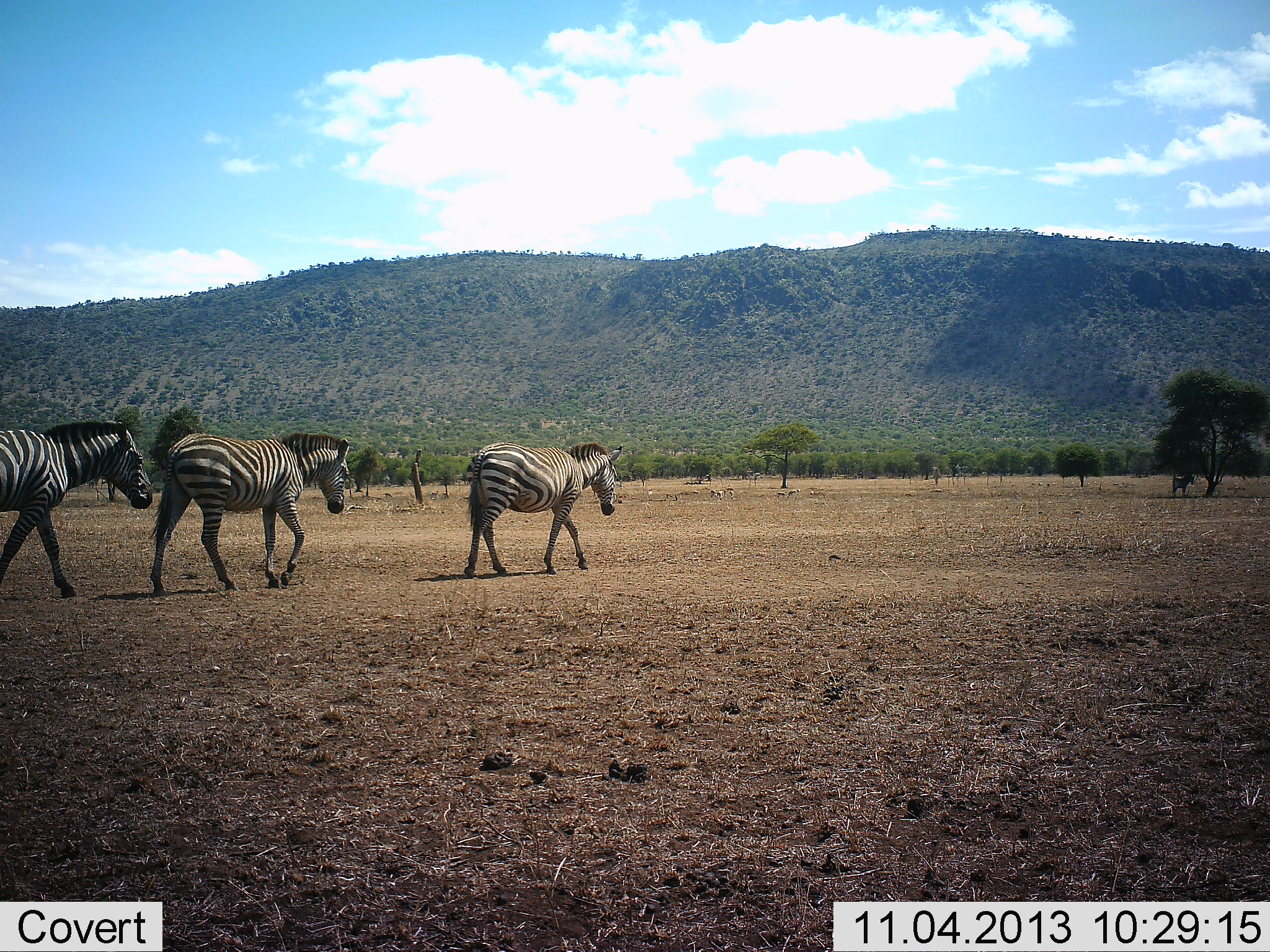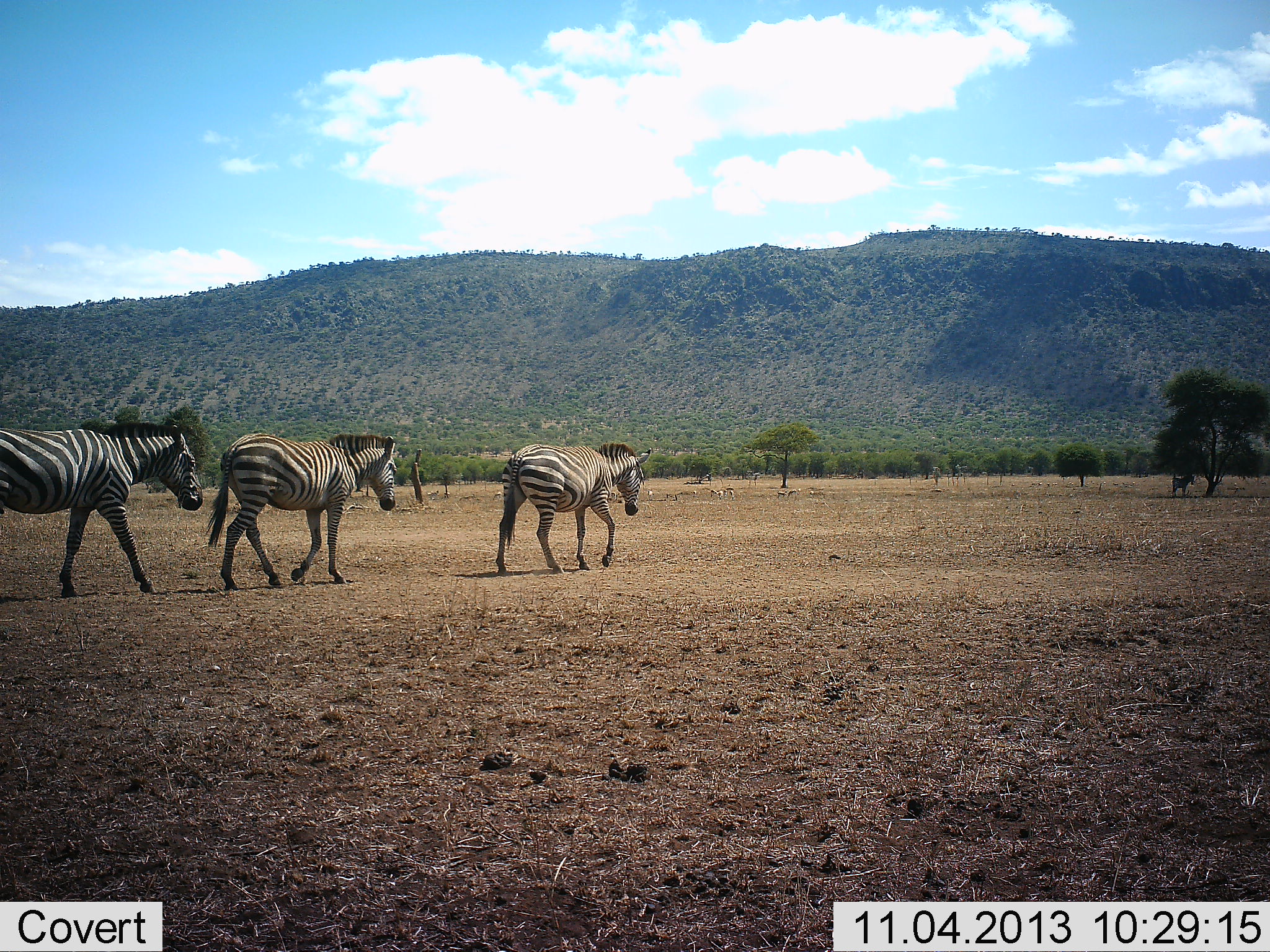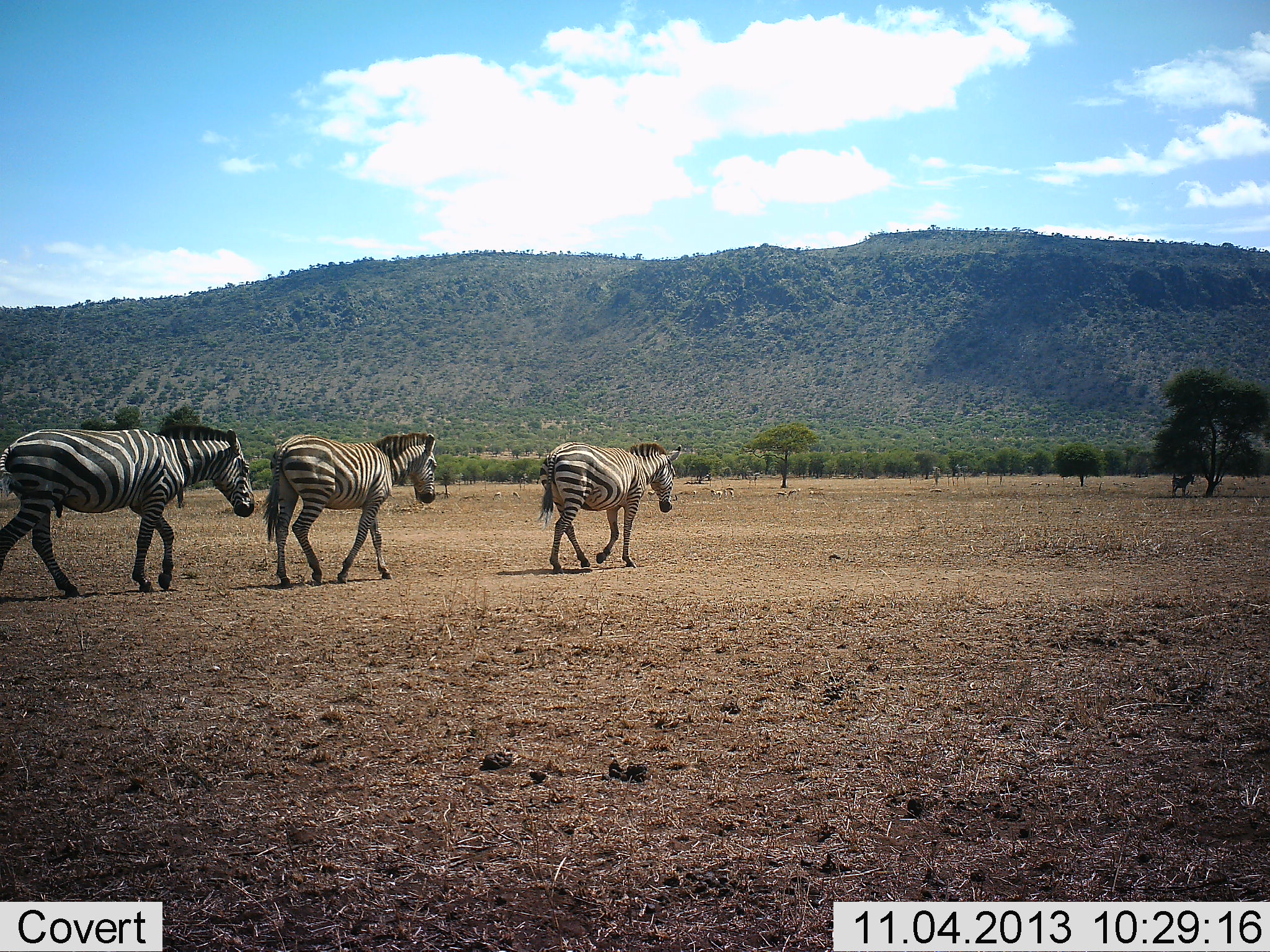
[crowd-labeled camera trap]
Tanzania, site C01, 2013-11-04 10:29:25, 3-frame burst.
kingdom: Animalia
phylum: Chordata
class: Mammalia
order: Perissodactyla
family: Equidae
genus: Equus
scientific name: Equus quagga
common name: plains zebra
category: zebra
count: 3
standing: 30%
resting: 0%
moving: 100%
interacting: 0%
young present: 0%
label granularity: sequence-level